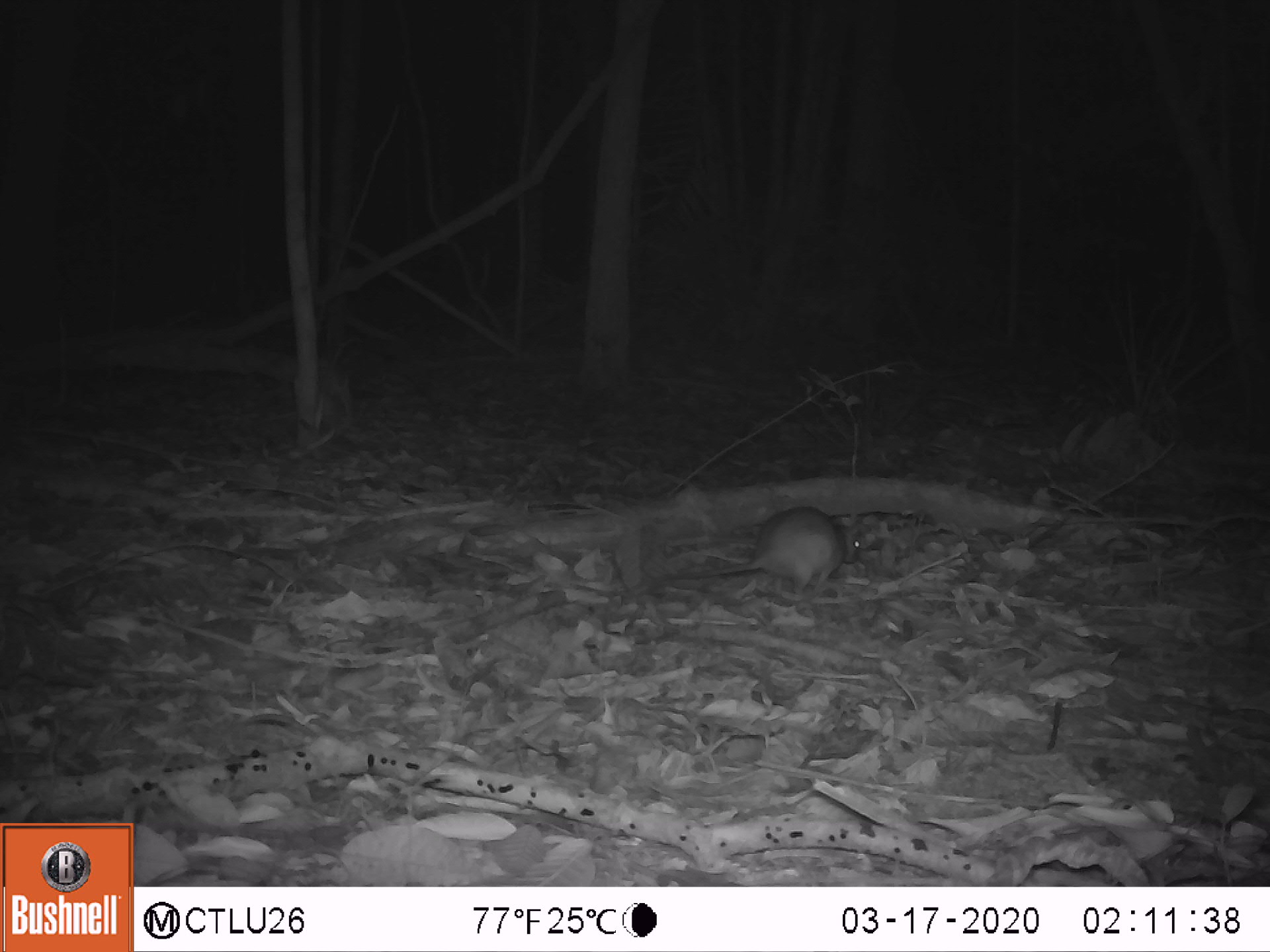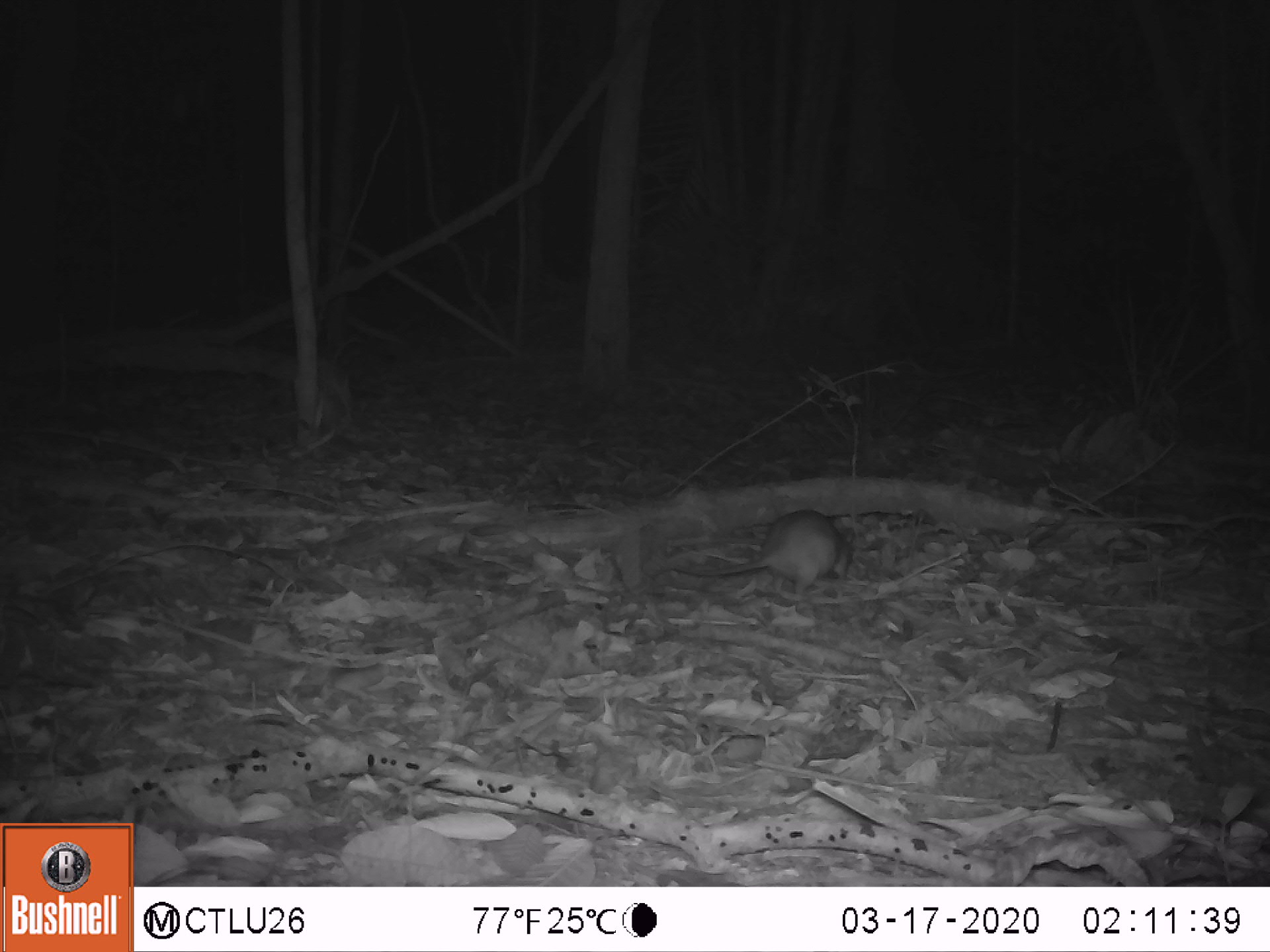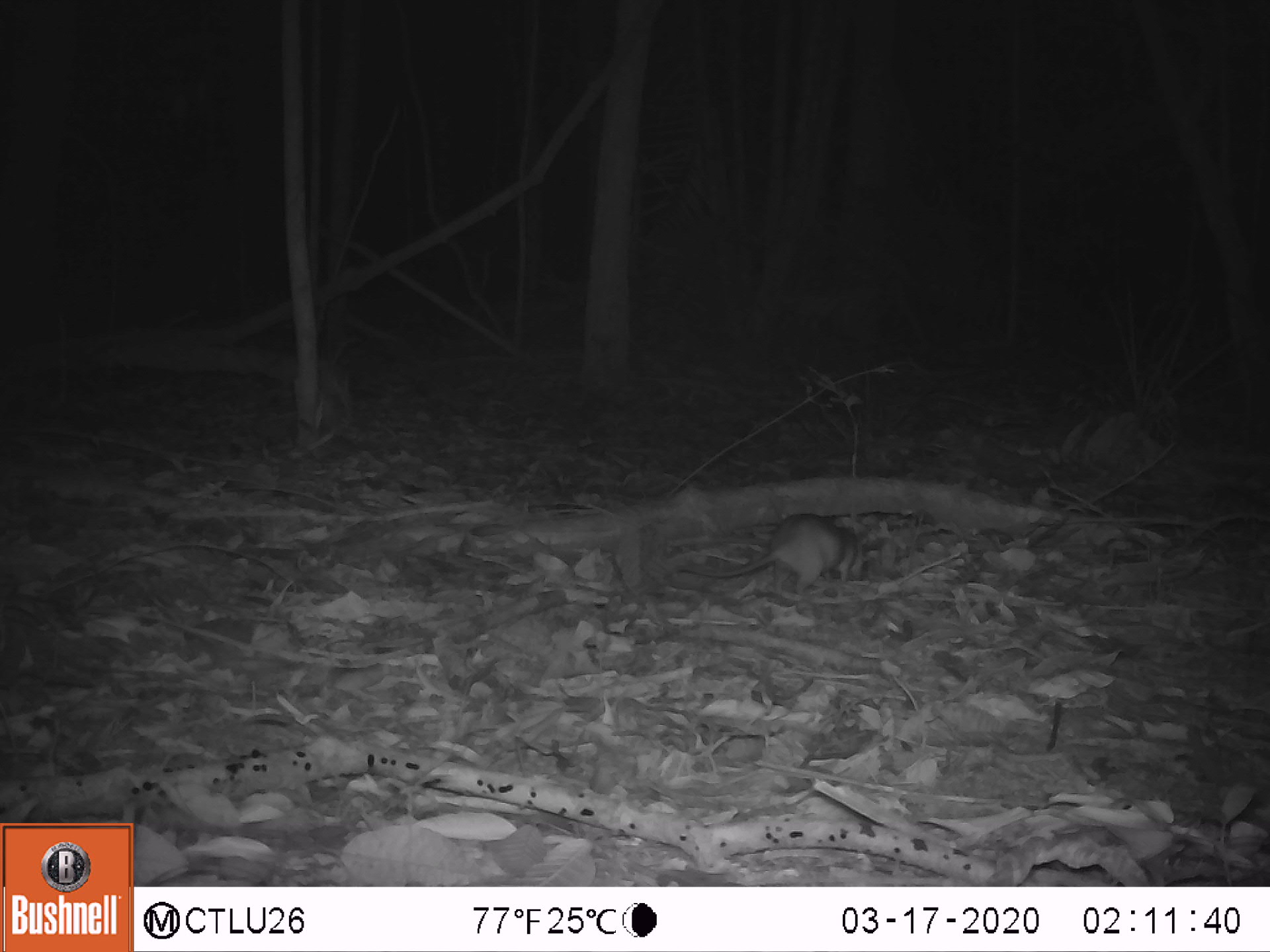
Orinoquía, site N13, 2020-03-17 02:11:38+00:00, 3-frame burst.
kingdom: Animalia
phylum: Chordata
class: Mammalia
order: Rodentia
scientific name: Rodentia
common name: rodent